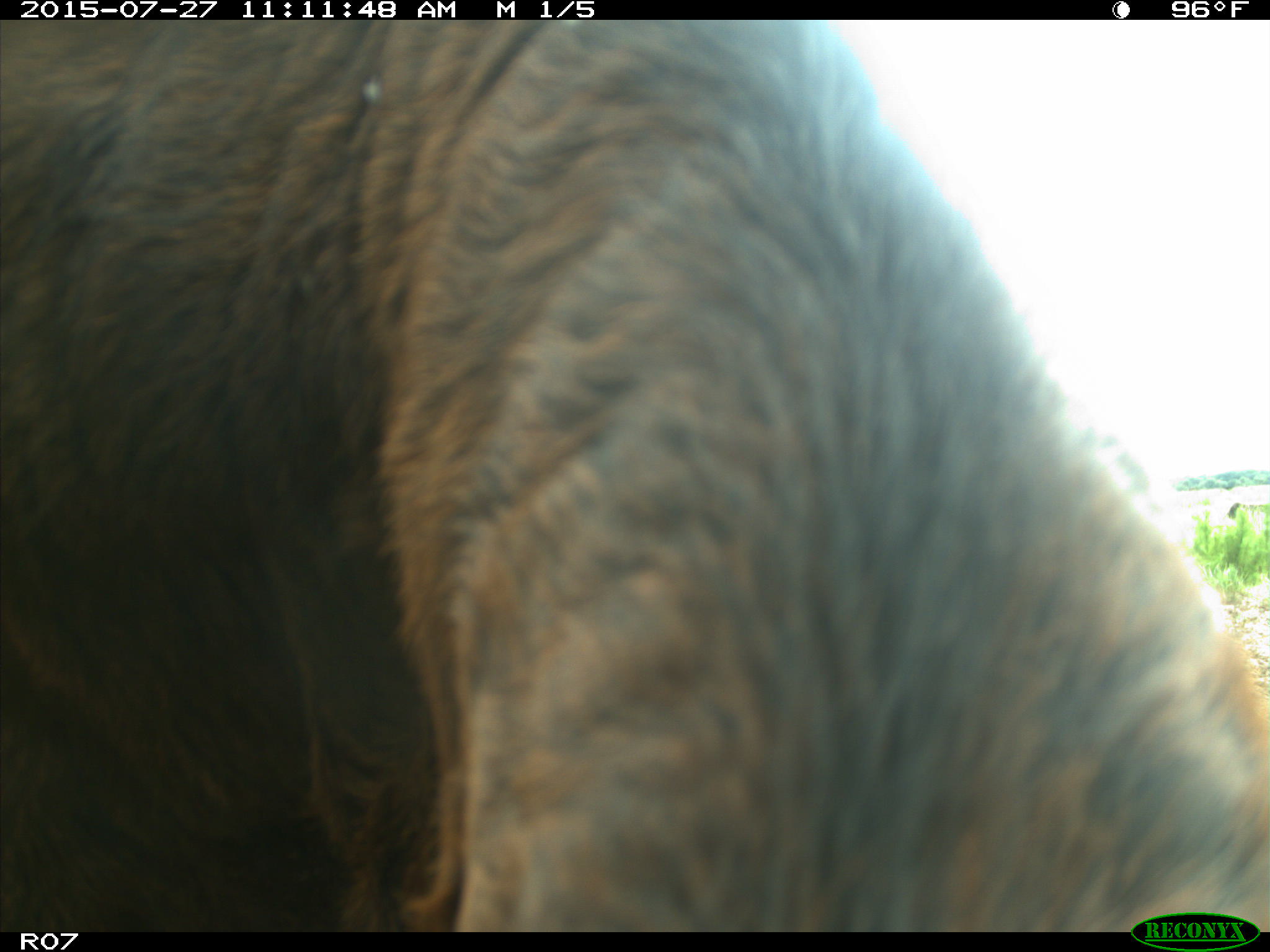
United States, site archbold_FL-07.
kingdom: Animalia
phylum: Chordata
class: Mammalia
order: Artiodactyla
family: Bovidae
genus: Bos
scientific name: Bos taurus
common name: domestic cow